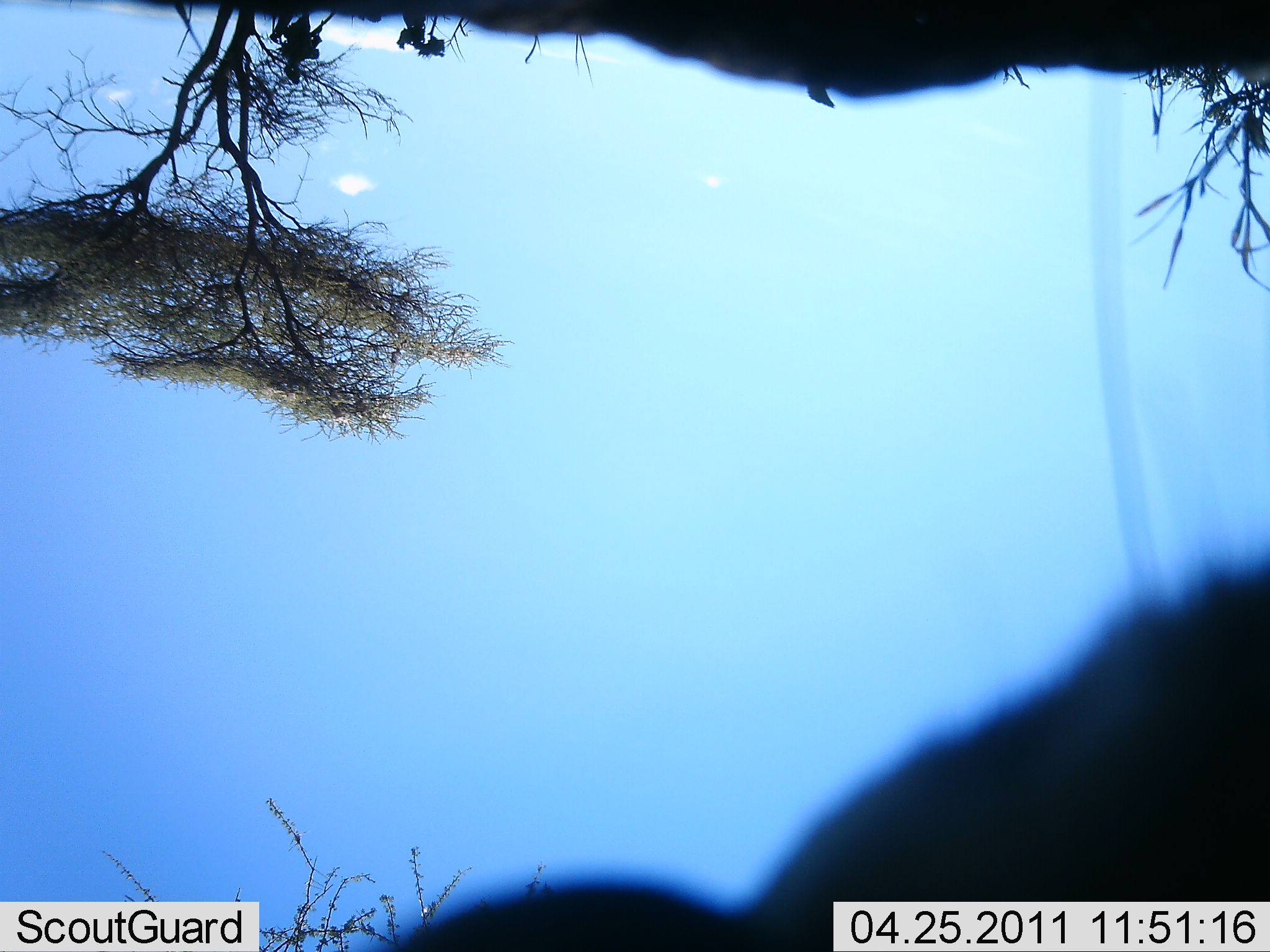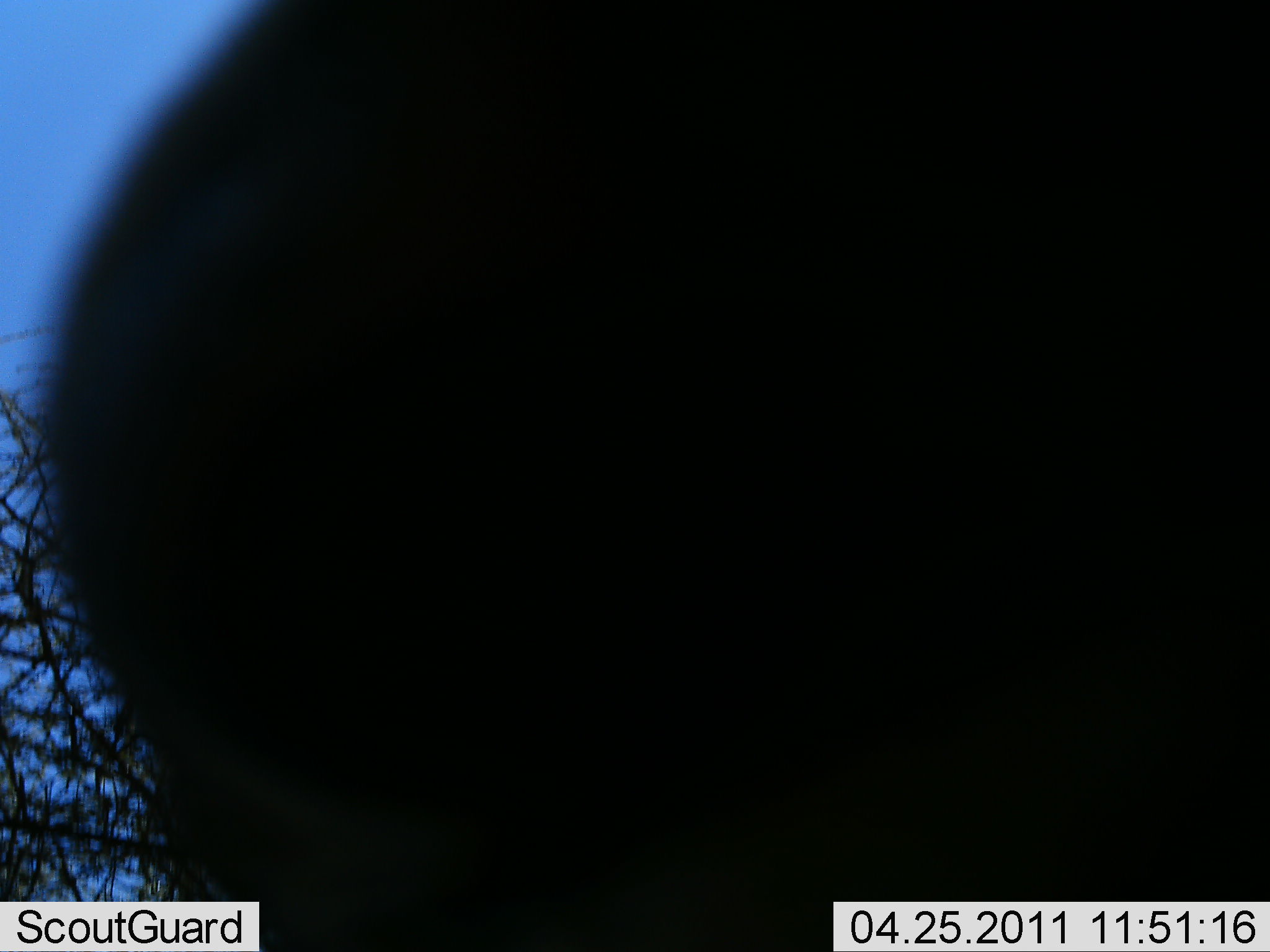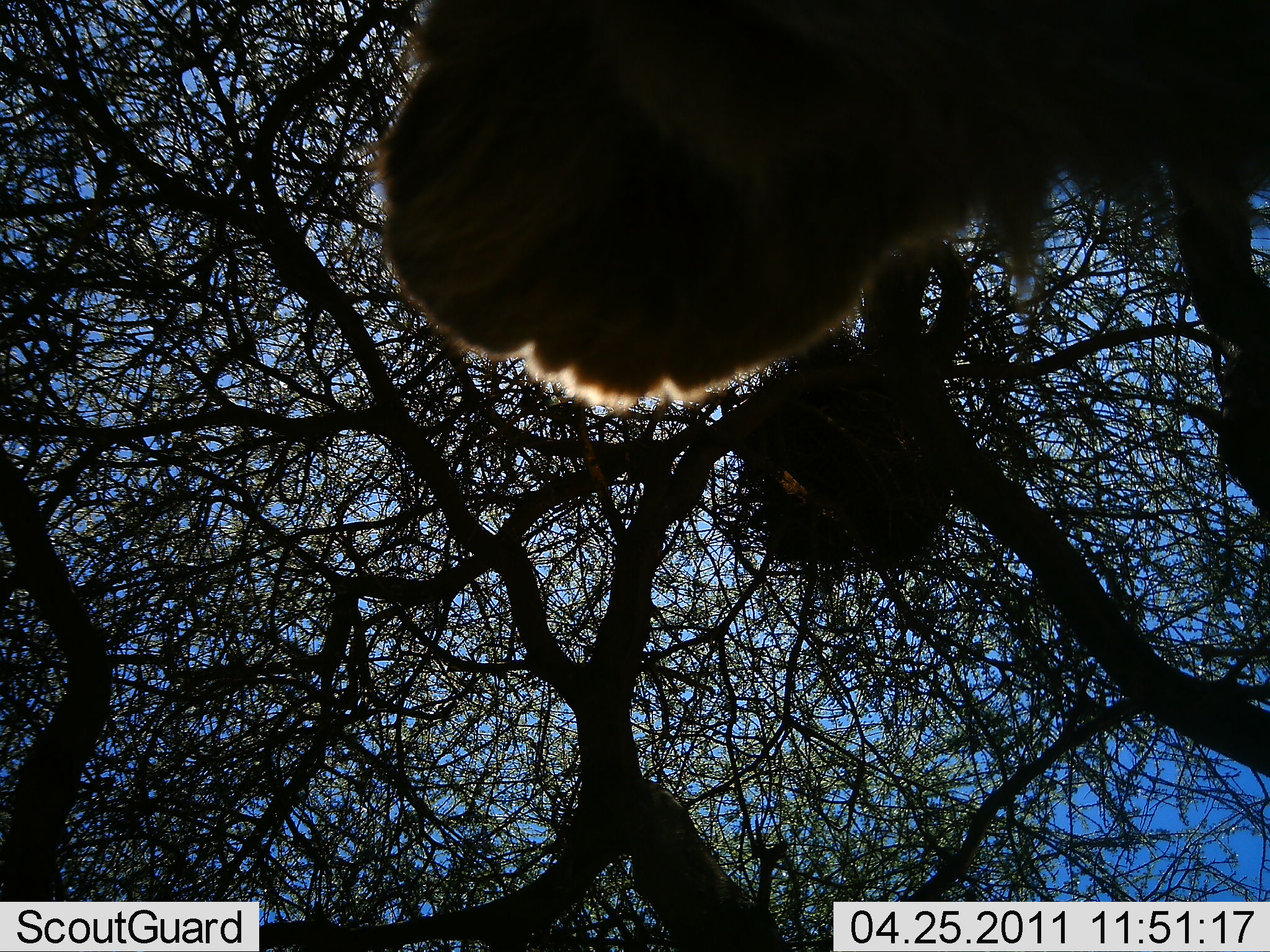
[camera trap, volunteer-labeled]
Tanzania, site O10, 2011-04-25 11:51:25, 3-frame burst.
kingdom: Animalia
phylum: Chordata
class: Mammalia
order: Carnivora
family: Felidae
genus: Panthera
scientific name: Panthera leo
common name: lion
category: lionfemale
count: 1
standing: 20%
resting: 20%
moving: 0%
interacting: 60%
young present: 0%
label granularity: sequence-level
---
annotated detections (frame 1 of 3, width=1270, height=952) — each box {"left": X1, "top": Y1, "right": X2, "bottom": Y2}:
animal: {"left": 370, "top": 542, "right": 1270, "bottom": 951}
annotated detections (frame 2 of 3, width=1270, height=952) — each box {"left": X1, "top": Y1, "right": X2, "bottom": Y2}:
animal: {"left": 45, "top": 1, "right": 1270, "bottom": 951}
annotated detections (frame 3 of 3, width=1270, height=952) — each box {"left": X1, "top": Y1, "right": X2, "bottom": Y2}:
animal: {"left": 370, "top": 3, "right": 1269, "bottom": 428}